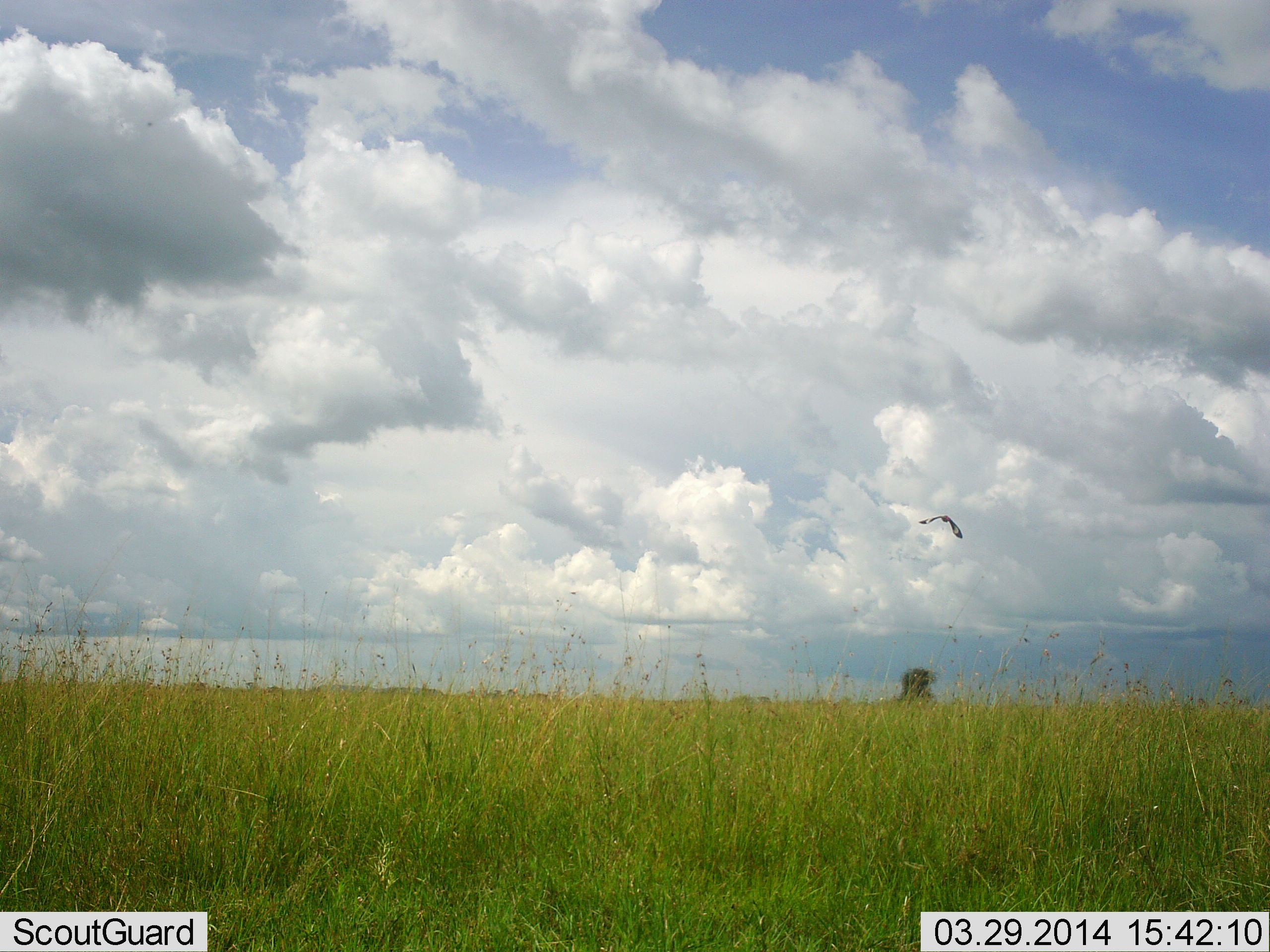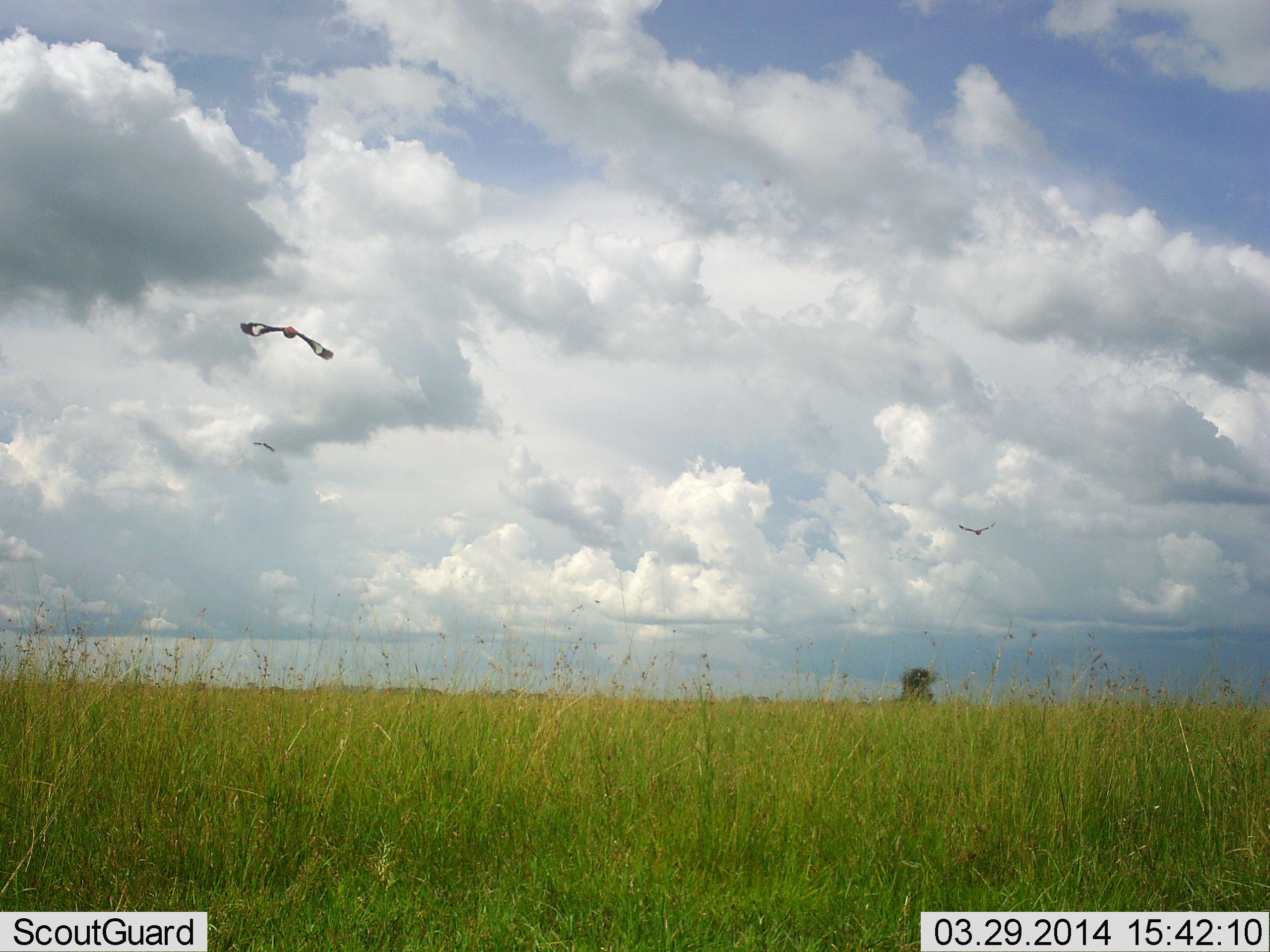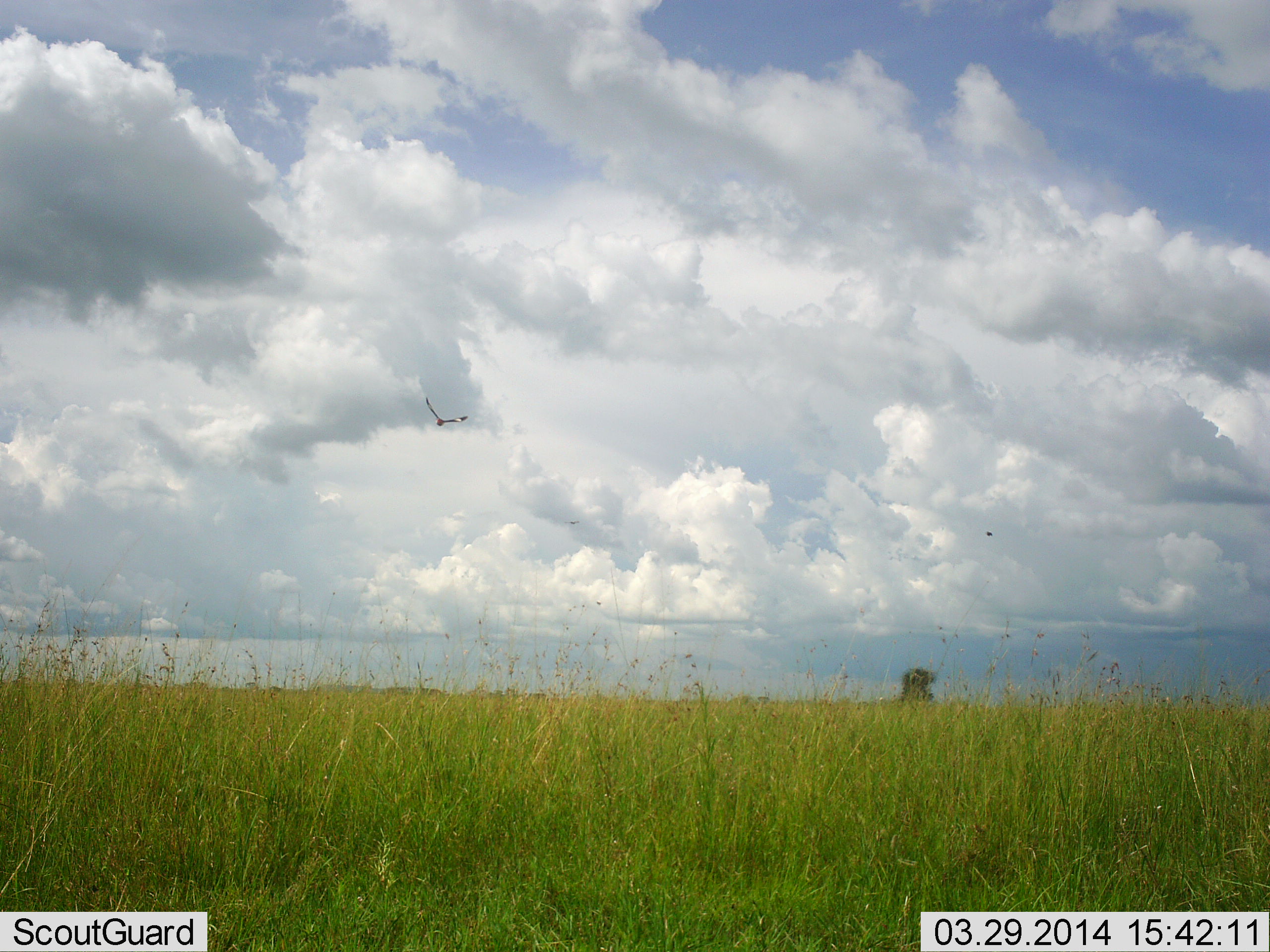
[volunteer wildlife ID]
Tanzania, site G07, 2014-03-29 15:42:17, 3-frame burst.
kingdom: Animalia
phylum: Chordata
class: Aves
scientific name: Aves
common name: bird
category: otherbird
Otherbird (bird) (Aves), count 3. Behavior (volunteer vote fractions): standing 0%, resting 0%, moving 98%, interacting 2%. Young present (vote fraction): 0%. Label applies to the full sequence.